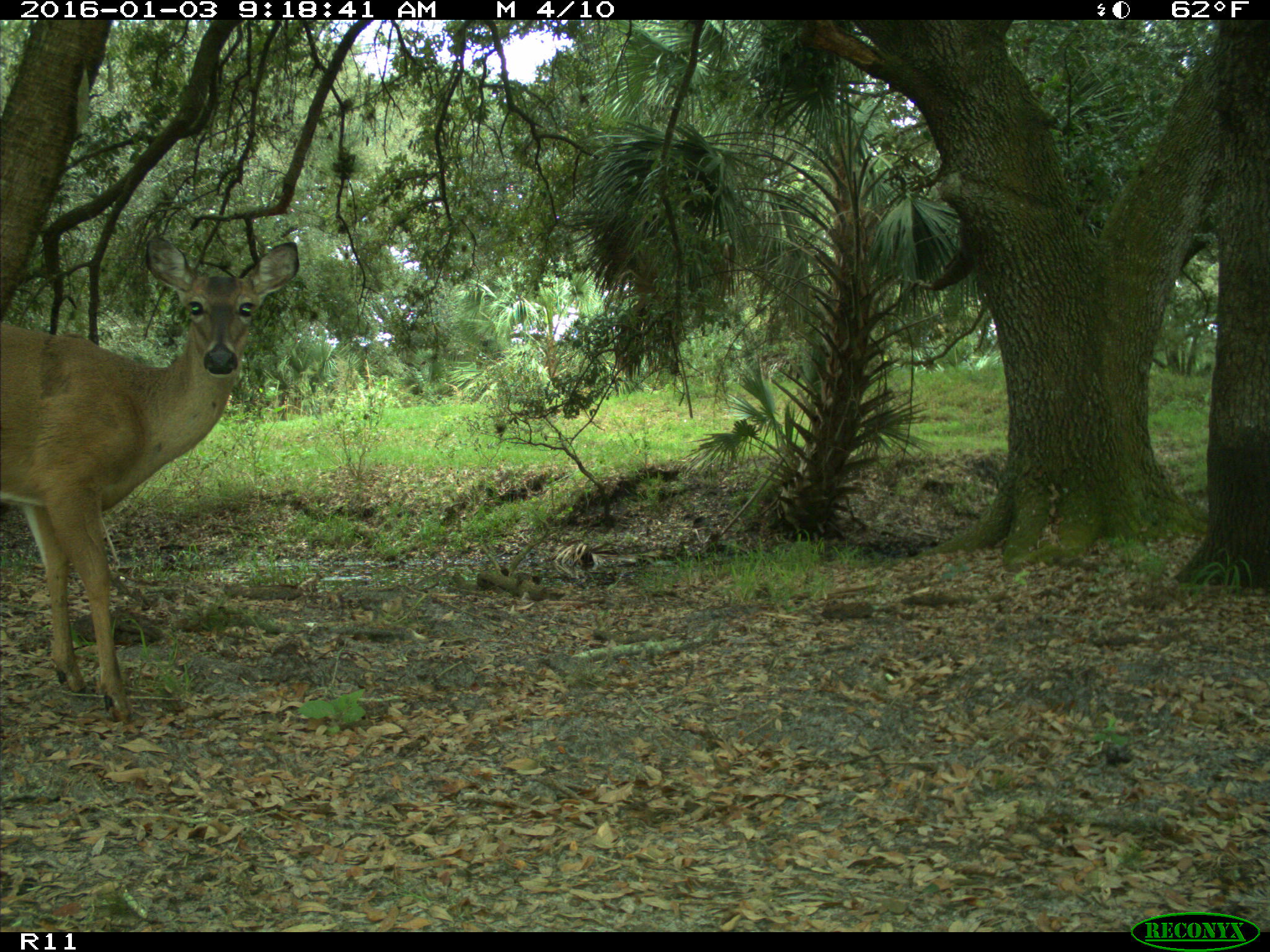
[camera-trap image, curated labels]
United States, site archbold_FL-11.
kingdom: Animalia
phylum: Chordata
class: Mammalia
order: Artiodactyla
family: Cervidae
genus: Odocoileus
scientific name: Odocoileus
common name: deer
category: unidentified deer